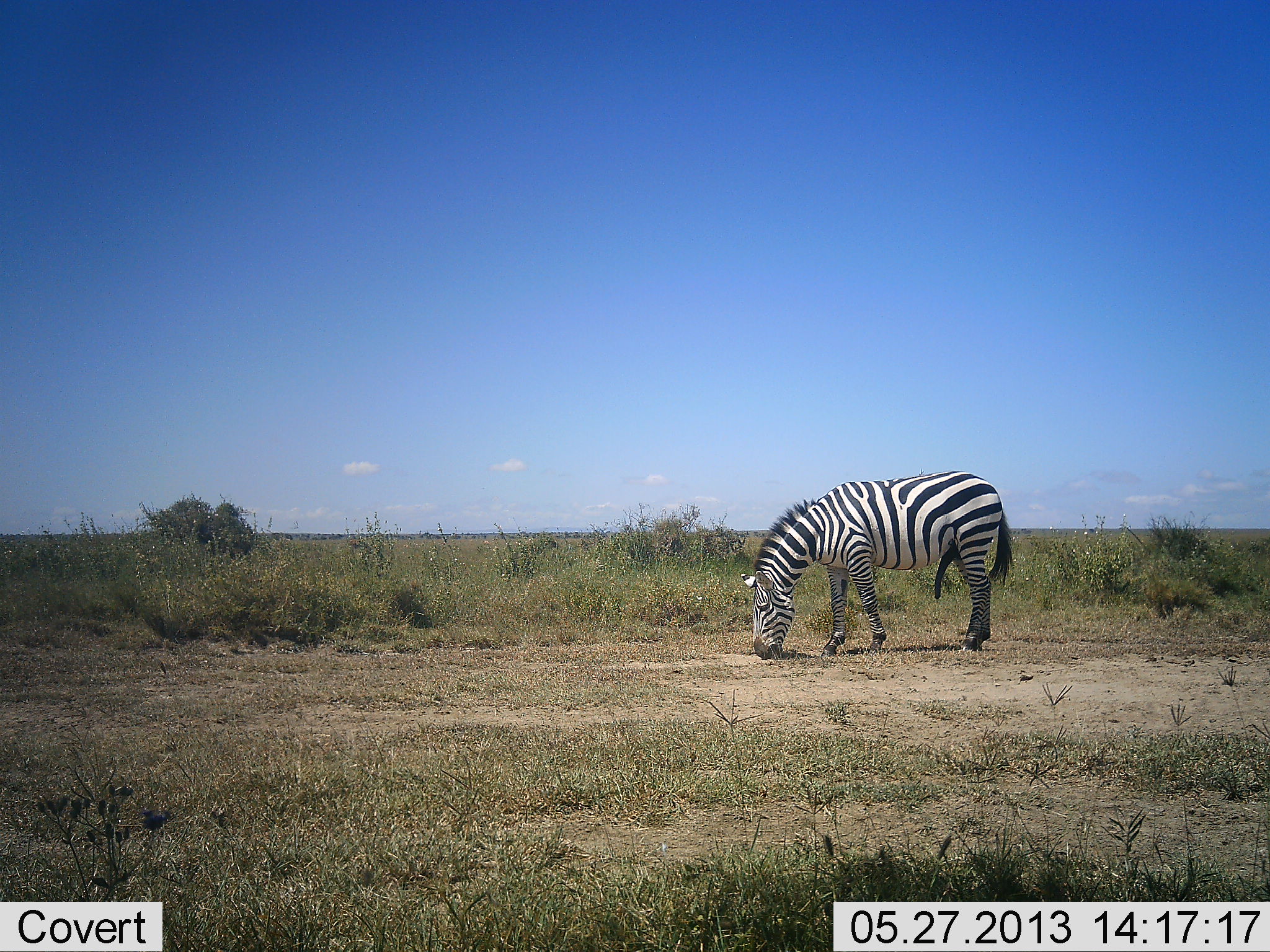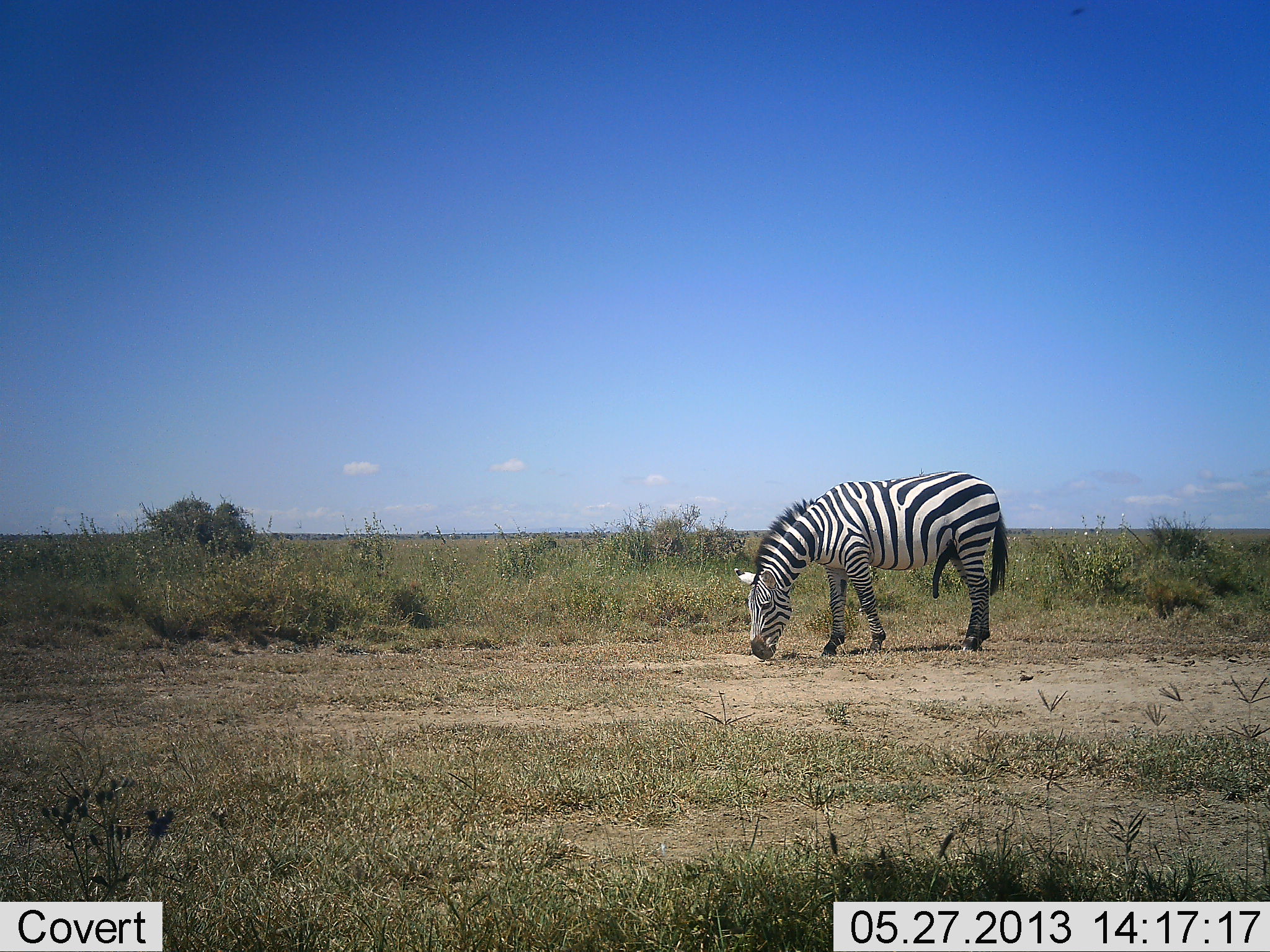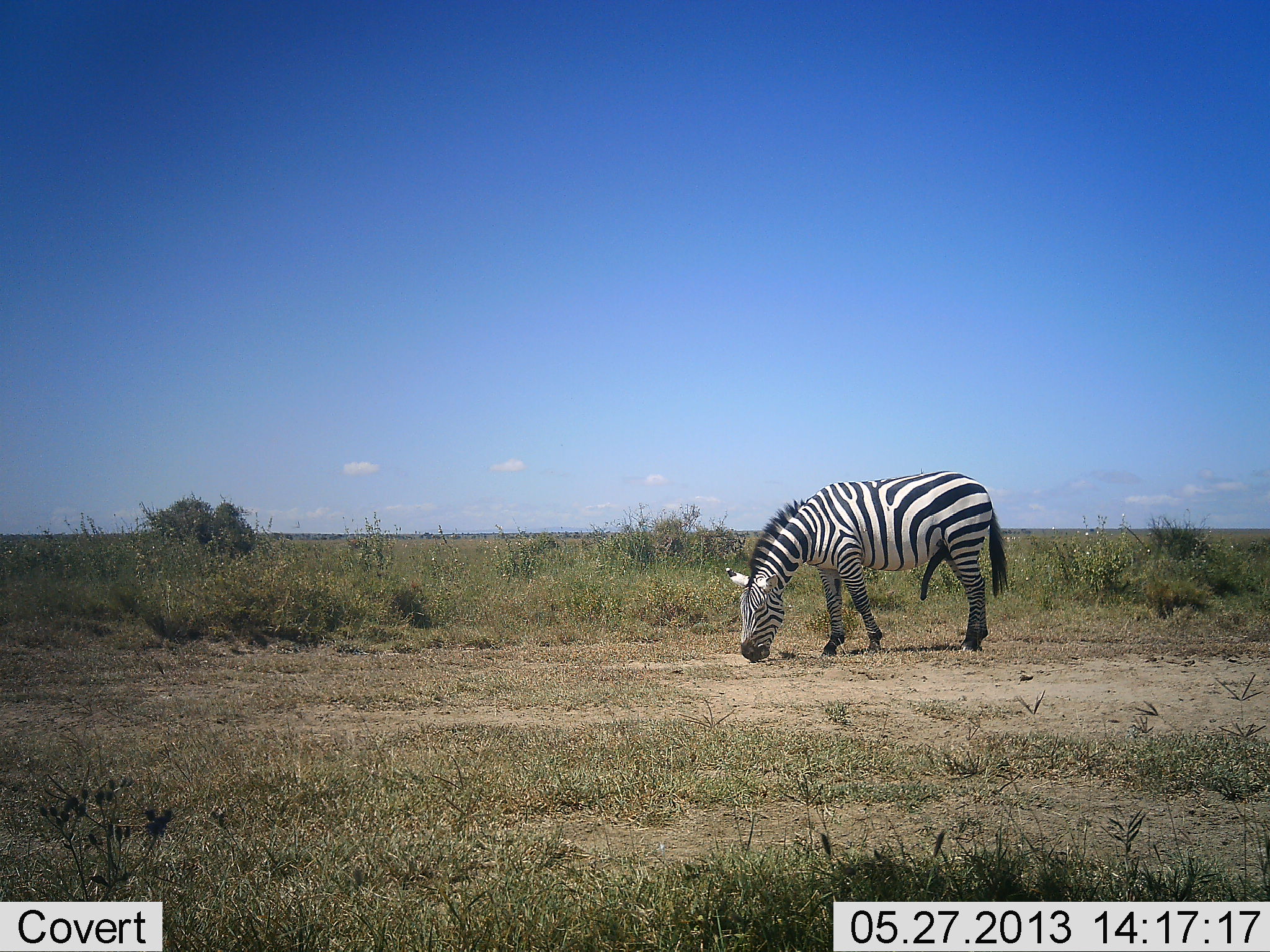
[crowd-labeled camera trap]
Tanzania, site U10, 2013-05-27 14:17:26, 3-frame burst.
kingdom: Animalia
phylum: Chordata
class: Mammalia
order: Perissodactyla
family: Equidae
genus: Equus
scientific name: Equus quagga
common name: plains zebra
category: zebra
Zebra (plains zebra) (Equus quagga), count 1. Behavior (volunteer vote fractions): standing 29%, resting 0%, moving 0%, interacting 0%. Young present (vote fraction): 0%. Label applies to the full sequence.